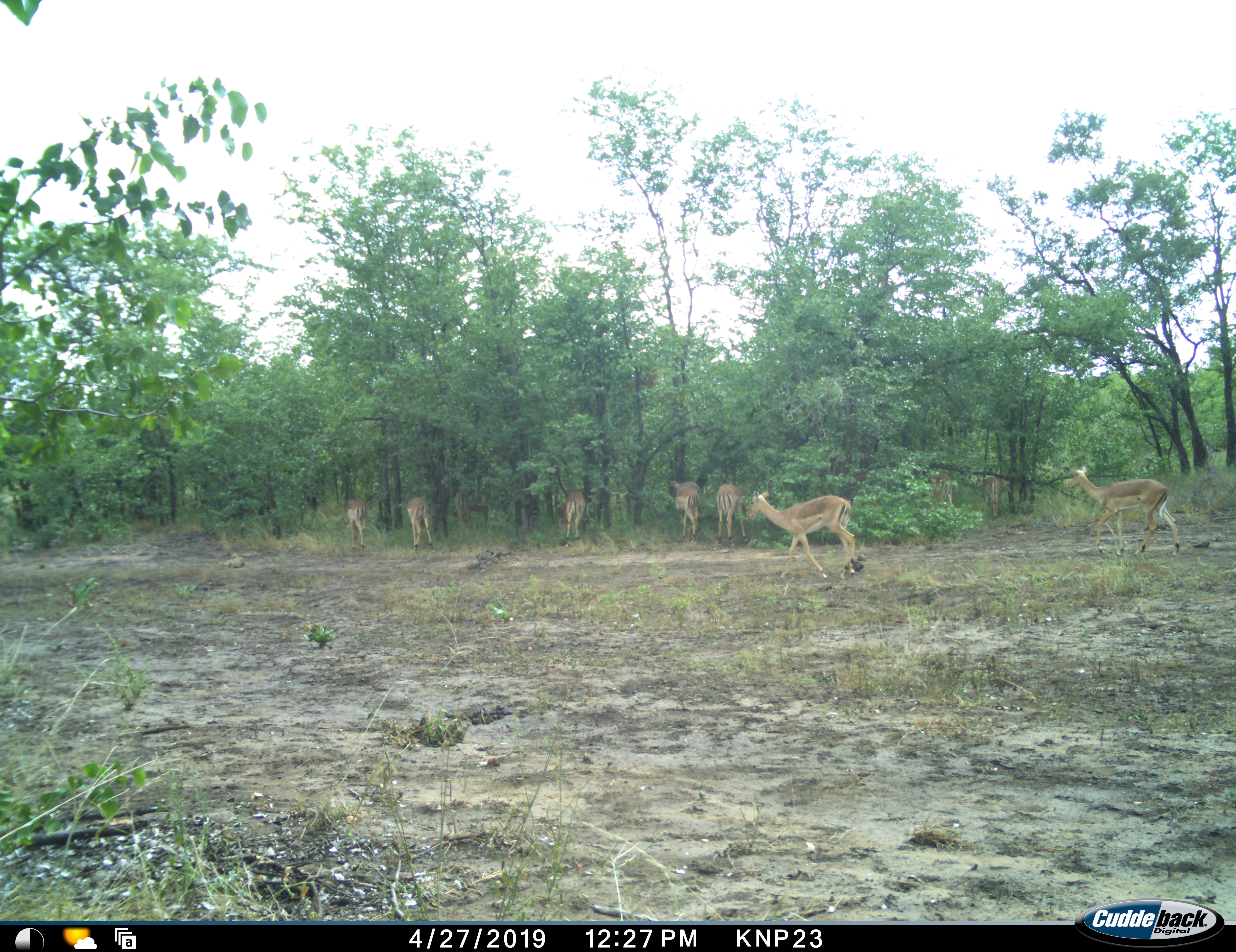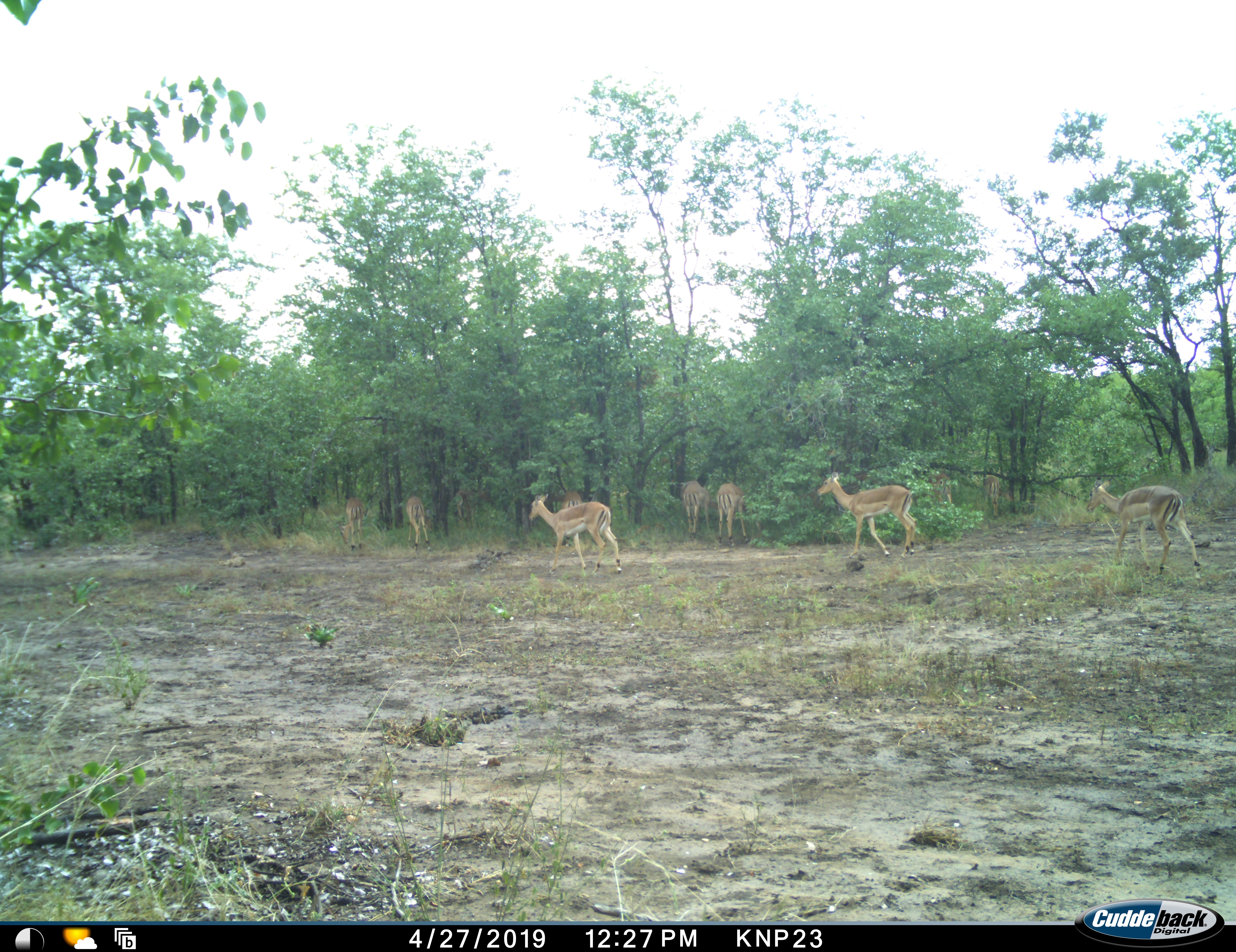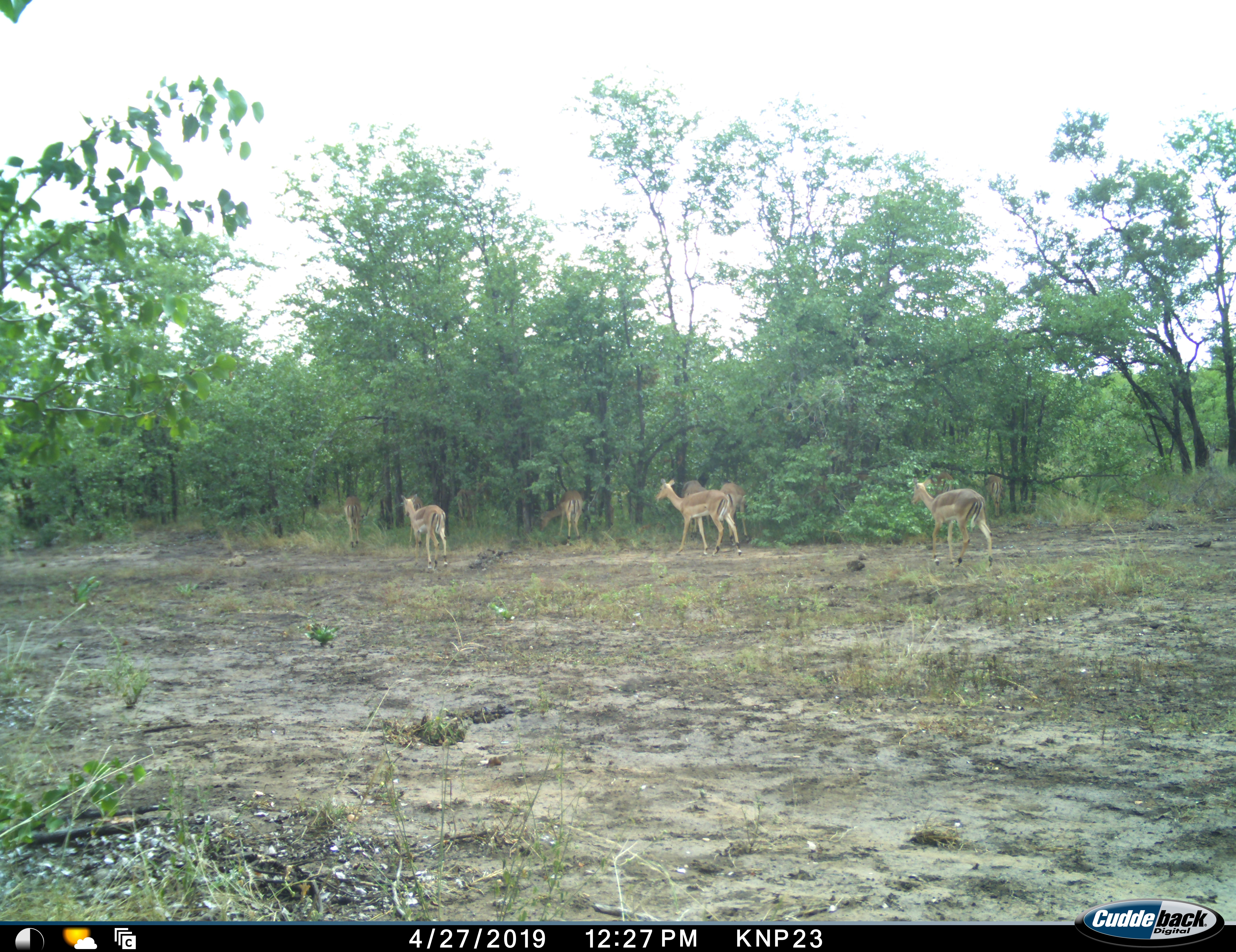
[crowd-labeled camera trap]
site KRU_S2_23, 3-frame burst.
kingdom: Animalia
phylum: Chordata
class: Mammalia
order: Artiodactyla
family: Bovidae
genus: Aepyceros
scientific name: Aepyceros melampus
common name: impala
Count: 10.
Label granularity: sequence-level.